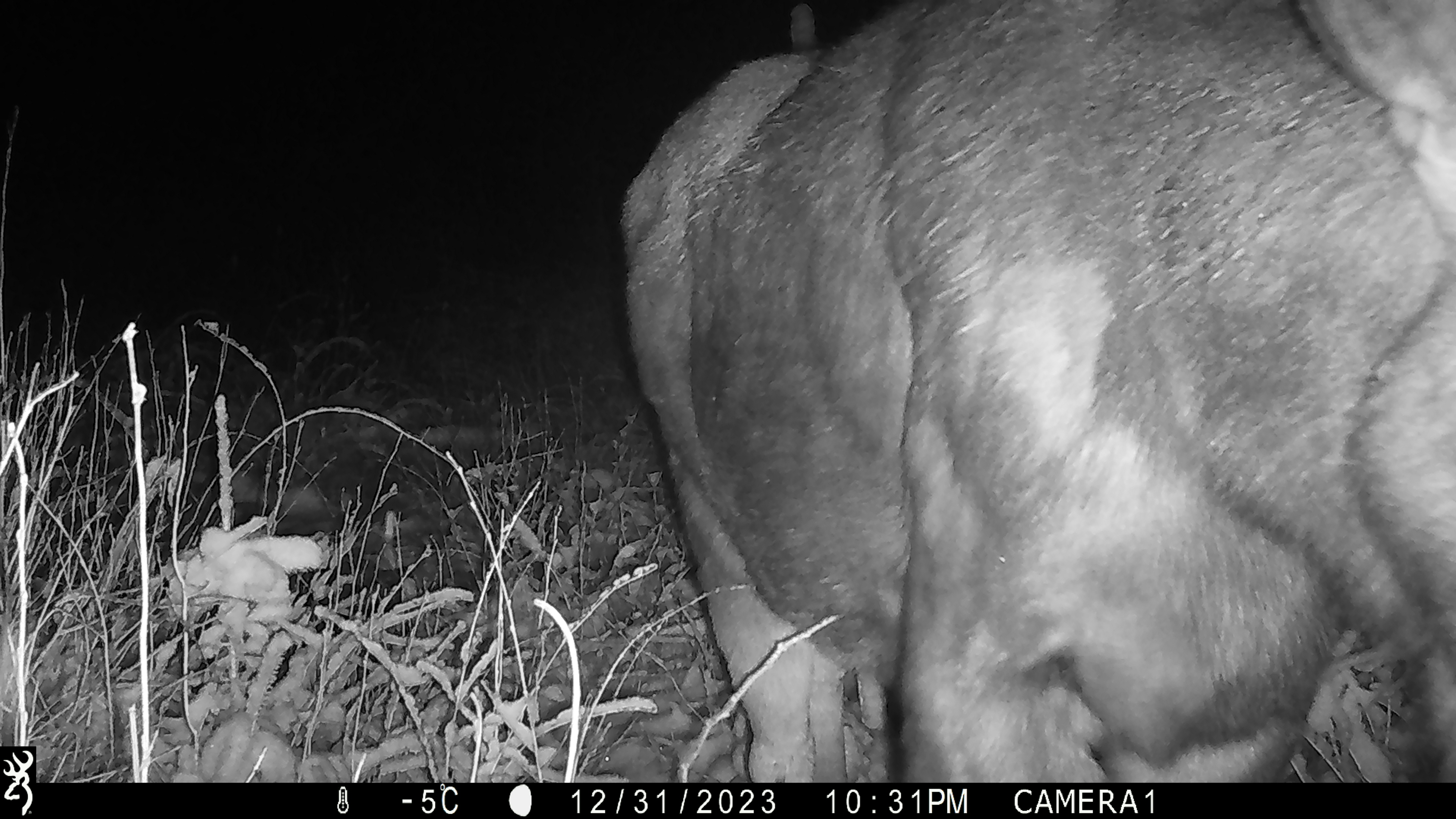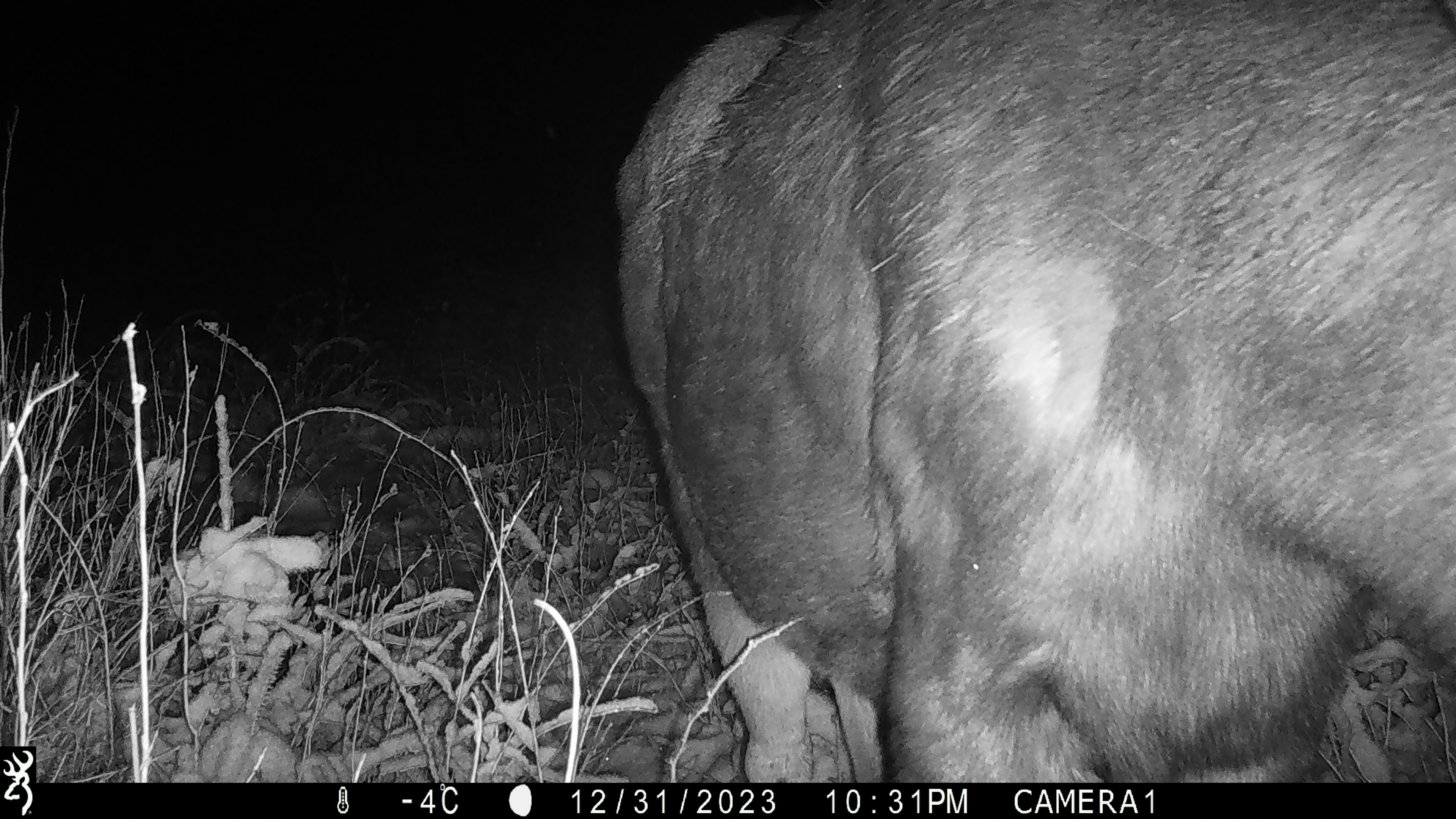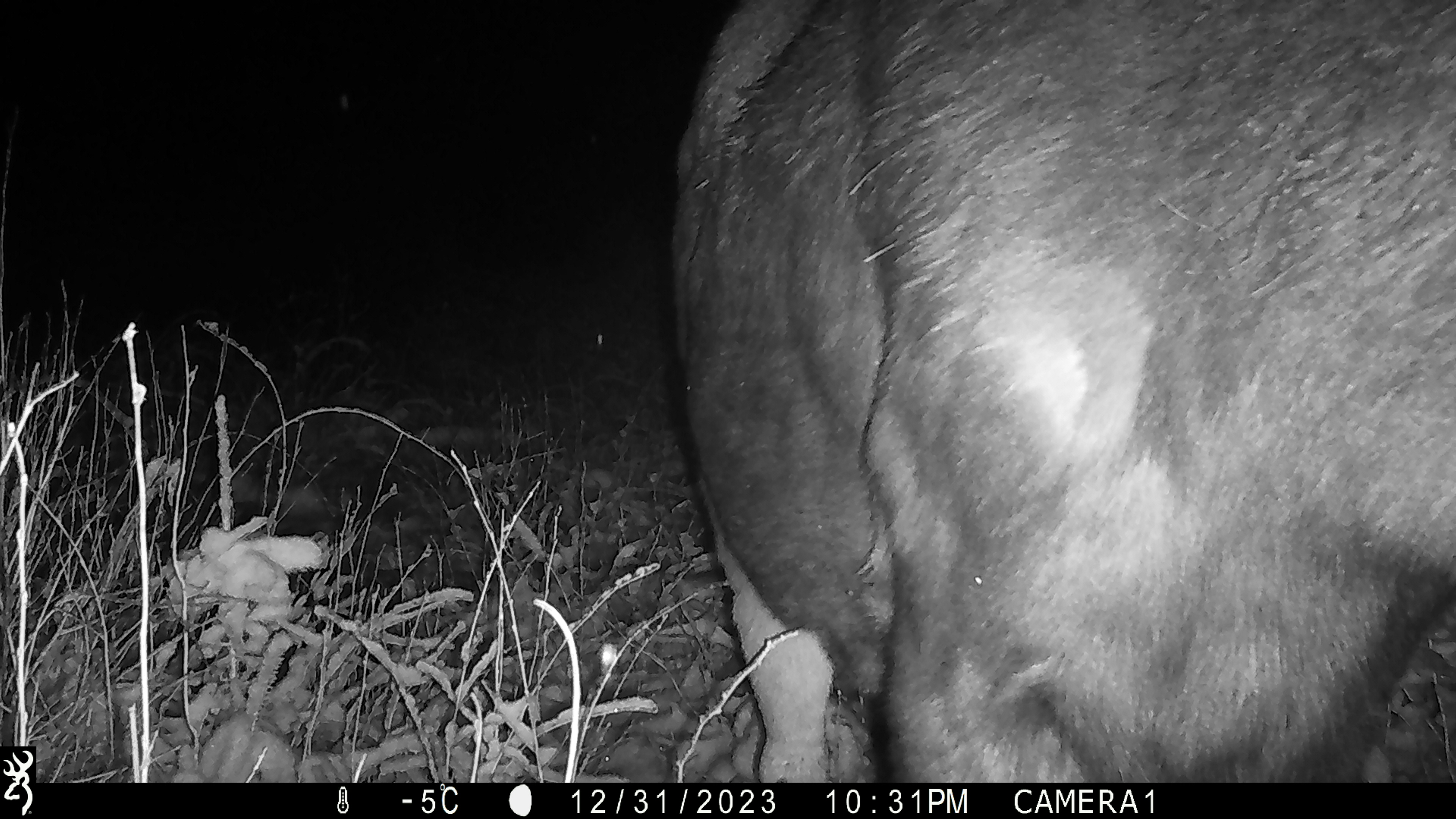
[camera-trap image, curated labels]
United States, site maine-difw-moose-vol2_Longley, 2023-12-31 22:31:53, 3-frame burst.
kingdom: Animalia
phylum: Chordata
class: Mammalia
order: Artiodactyla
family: Cervidae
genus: Alces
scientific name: Alces alces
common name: moose